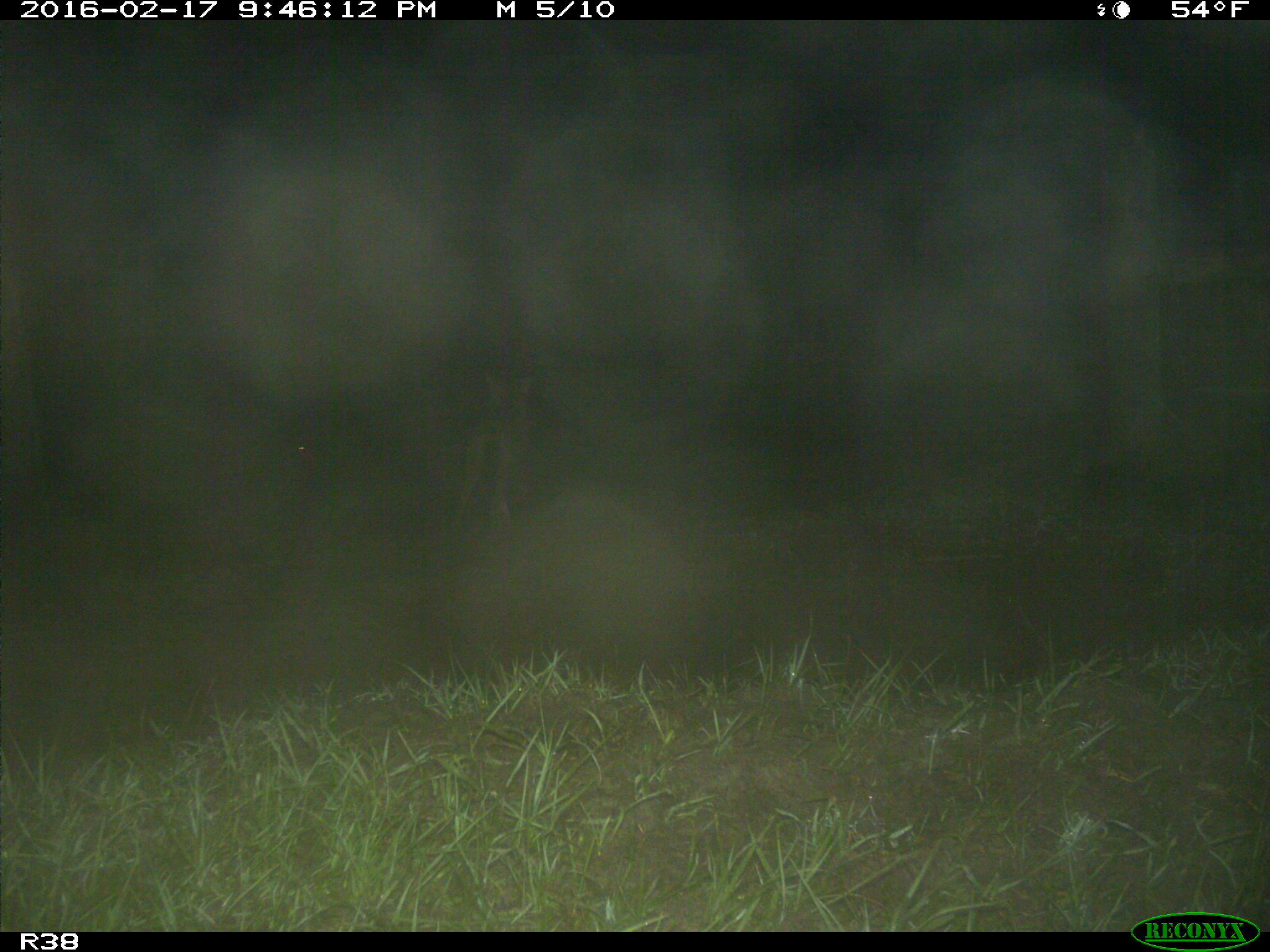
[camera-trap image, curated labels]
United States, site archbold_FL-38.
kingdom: Animalia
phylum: Chordata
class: Mammalia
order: Carnivora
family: Canidae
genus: Canis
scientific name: Canis latrans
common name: coyote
Canis latrans (coyote).